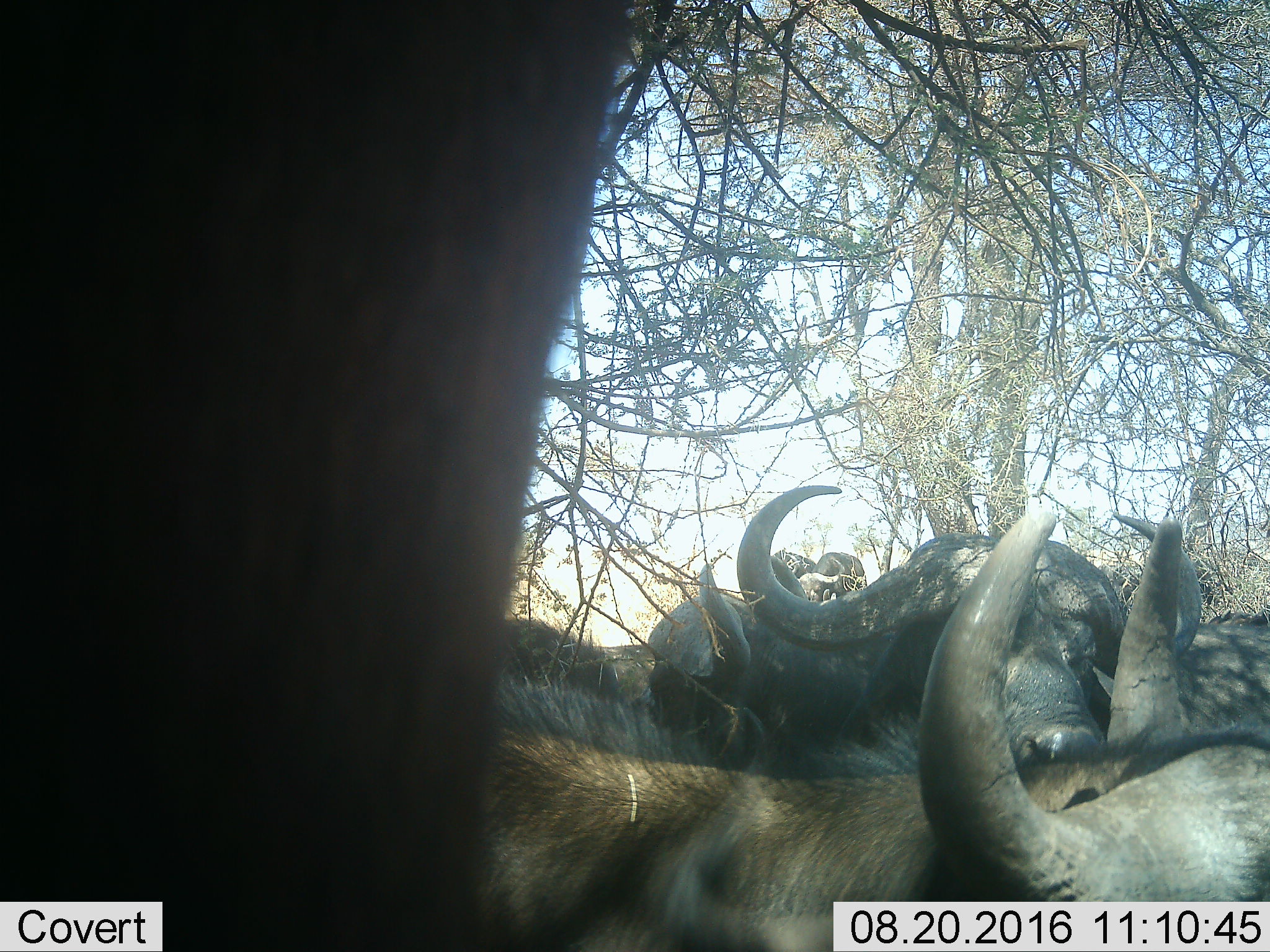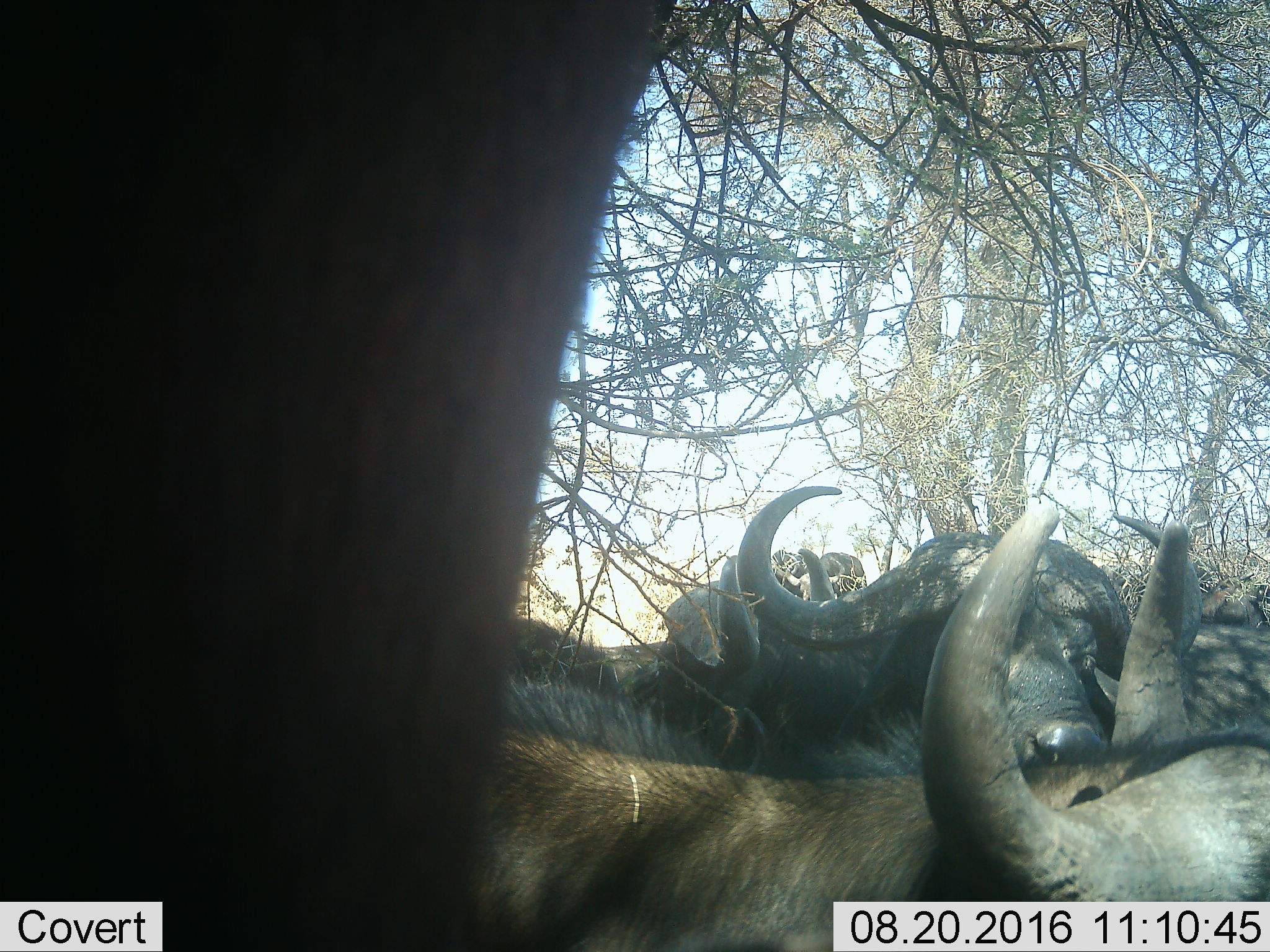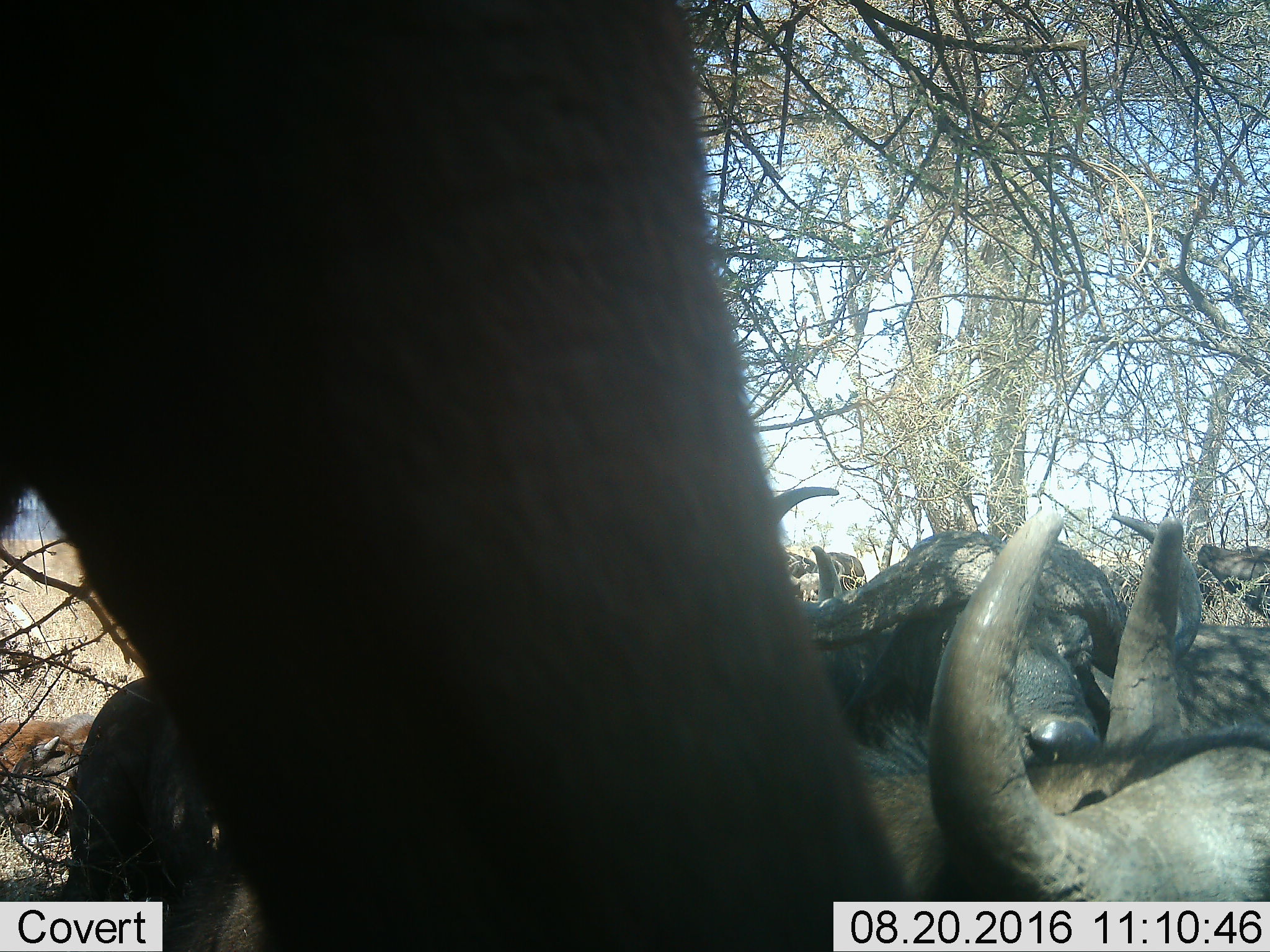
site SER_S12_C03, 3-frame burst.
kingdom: Animalia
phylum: Chordata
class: Mammalia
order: Artiodactyla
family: Bovidae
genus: Syncerus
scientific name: Syncerus caffer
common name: african buffalo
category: buffalo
Buffalo (african buffalo) (Syncerus caffer), count 5. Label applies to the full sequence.